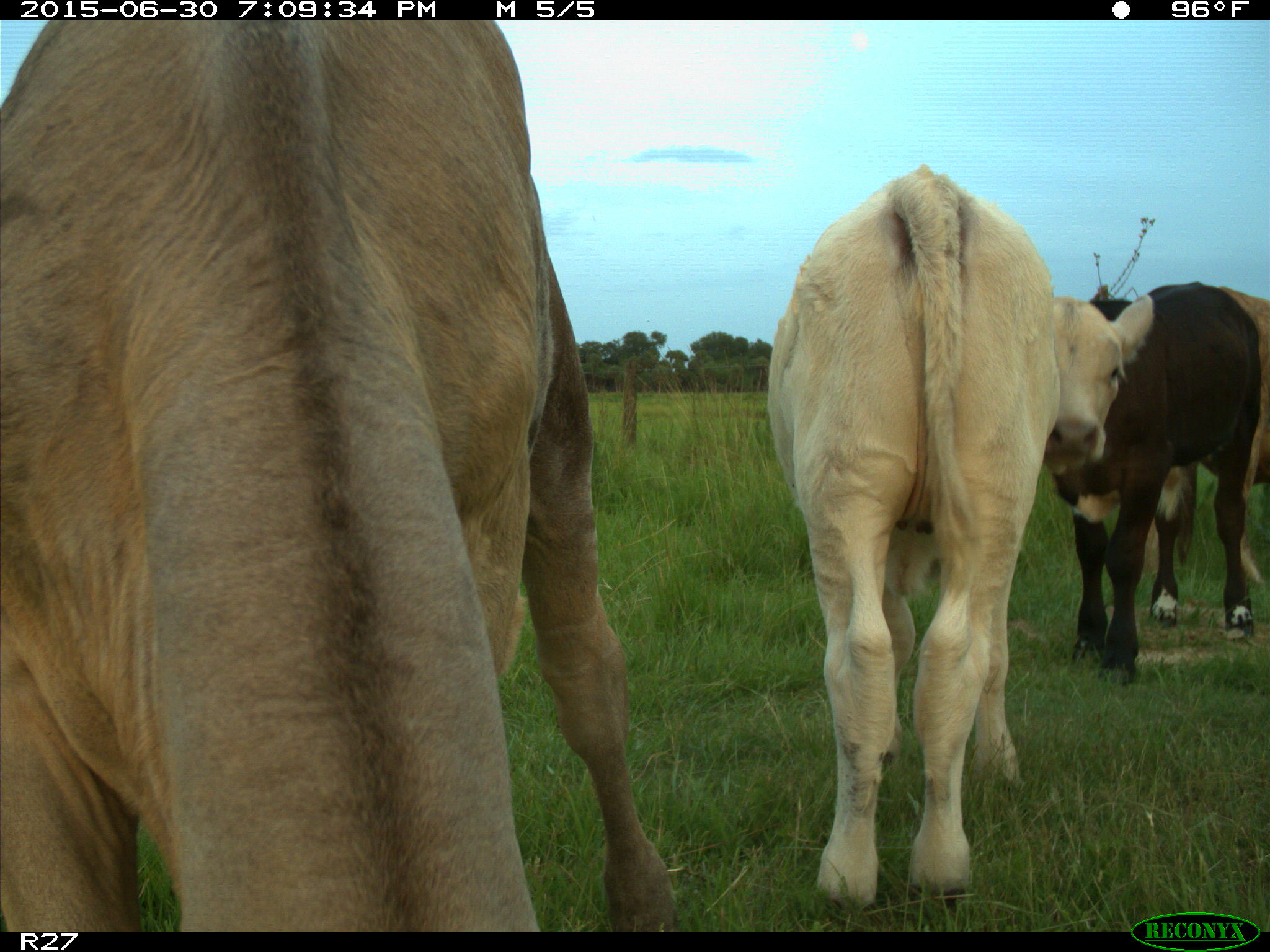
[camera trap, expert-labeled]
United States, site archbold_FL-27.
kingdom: Animalia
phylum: Chordata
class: Mammalia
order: Artiodactyla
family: Bovidae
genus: Bos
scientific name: Bos taurus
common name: domestic cow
Bos taurus (domestic cow).